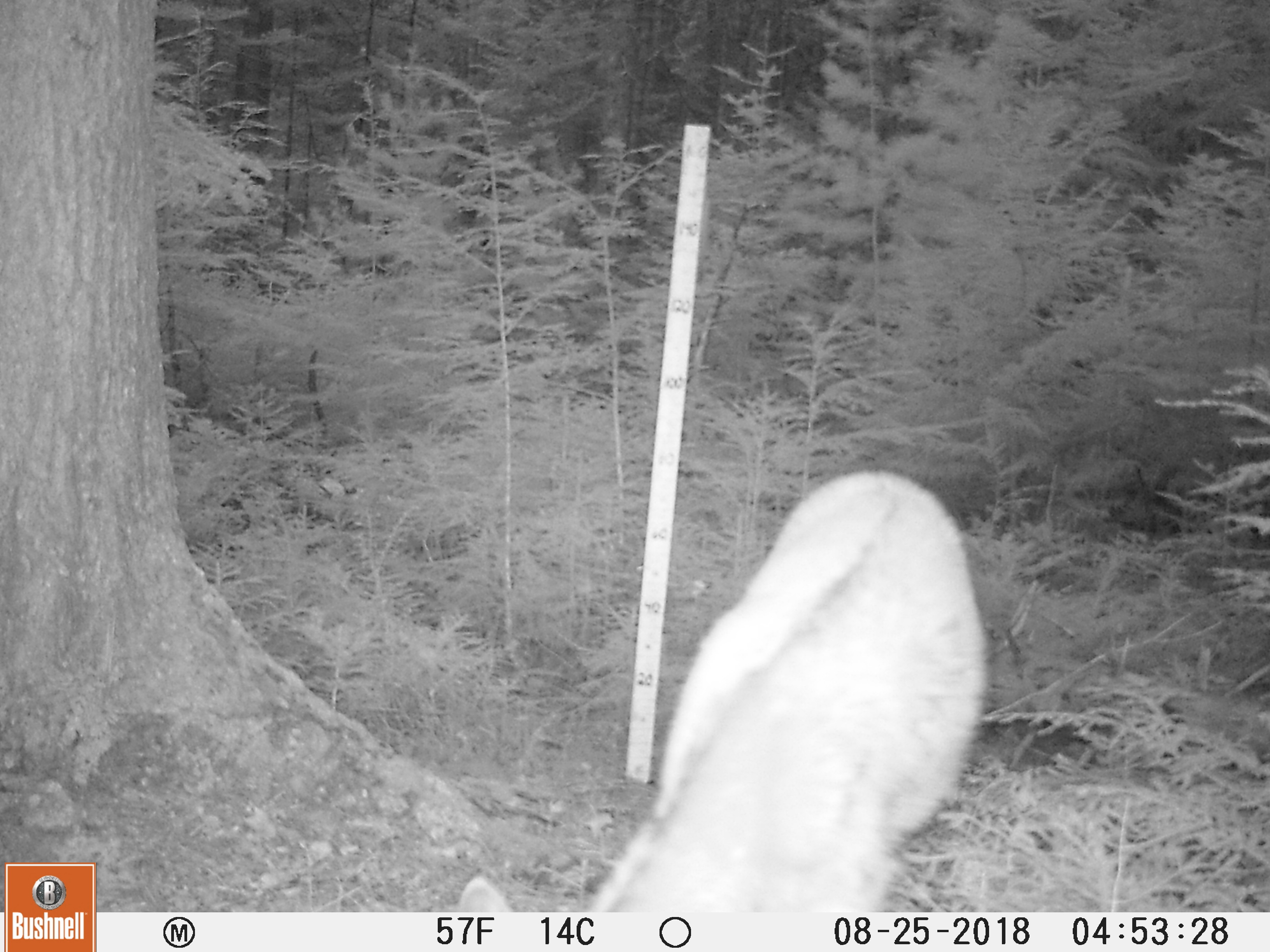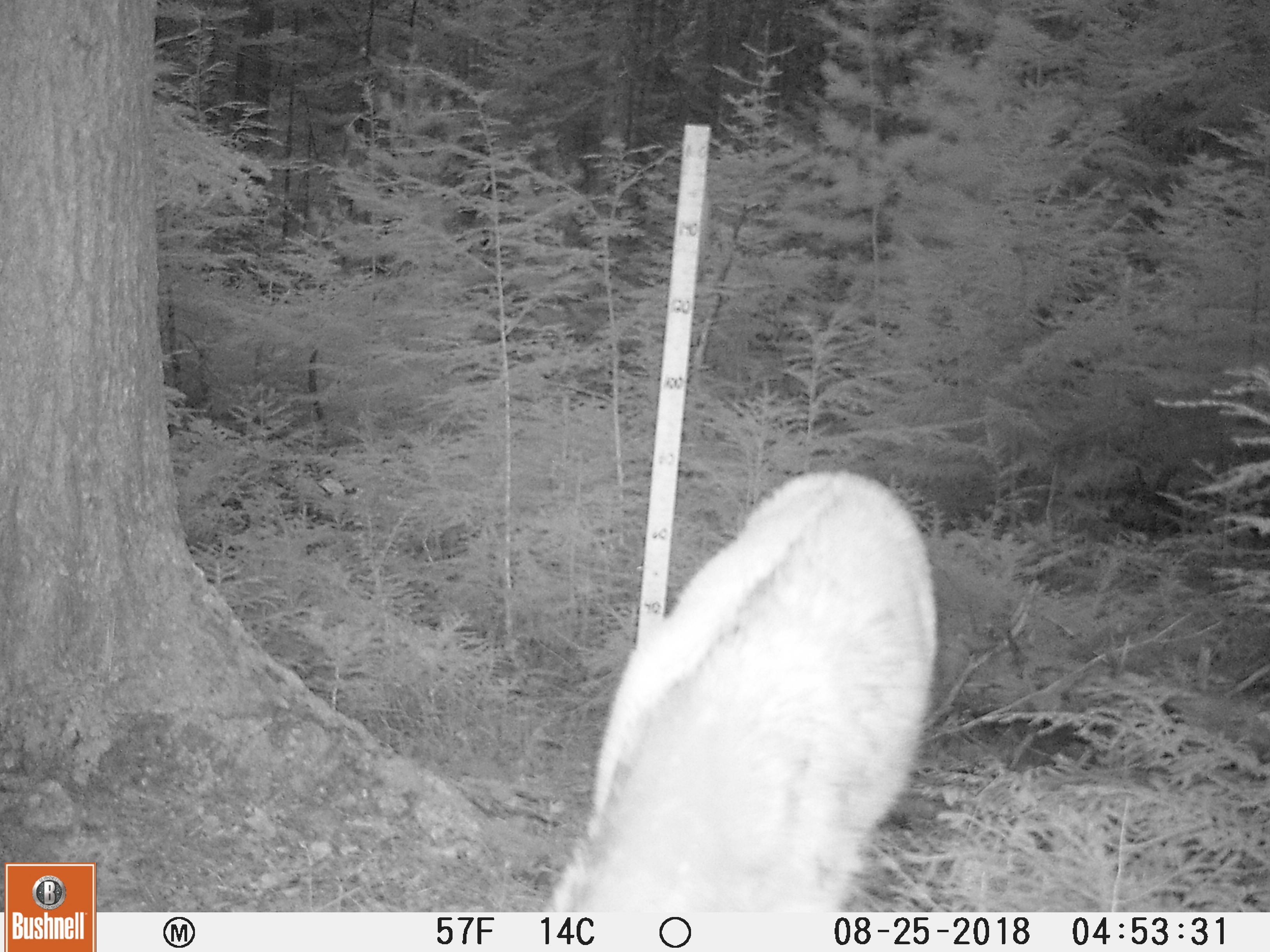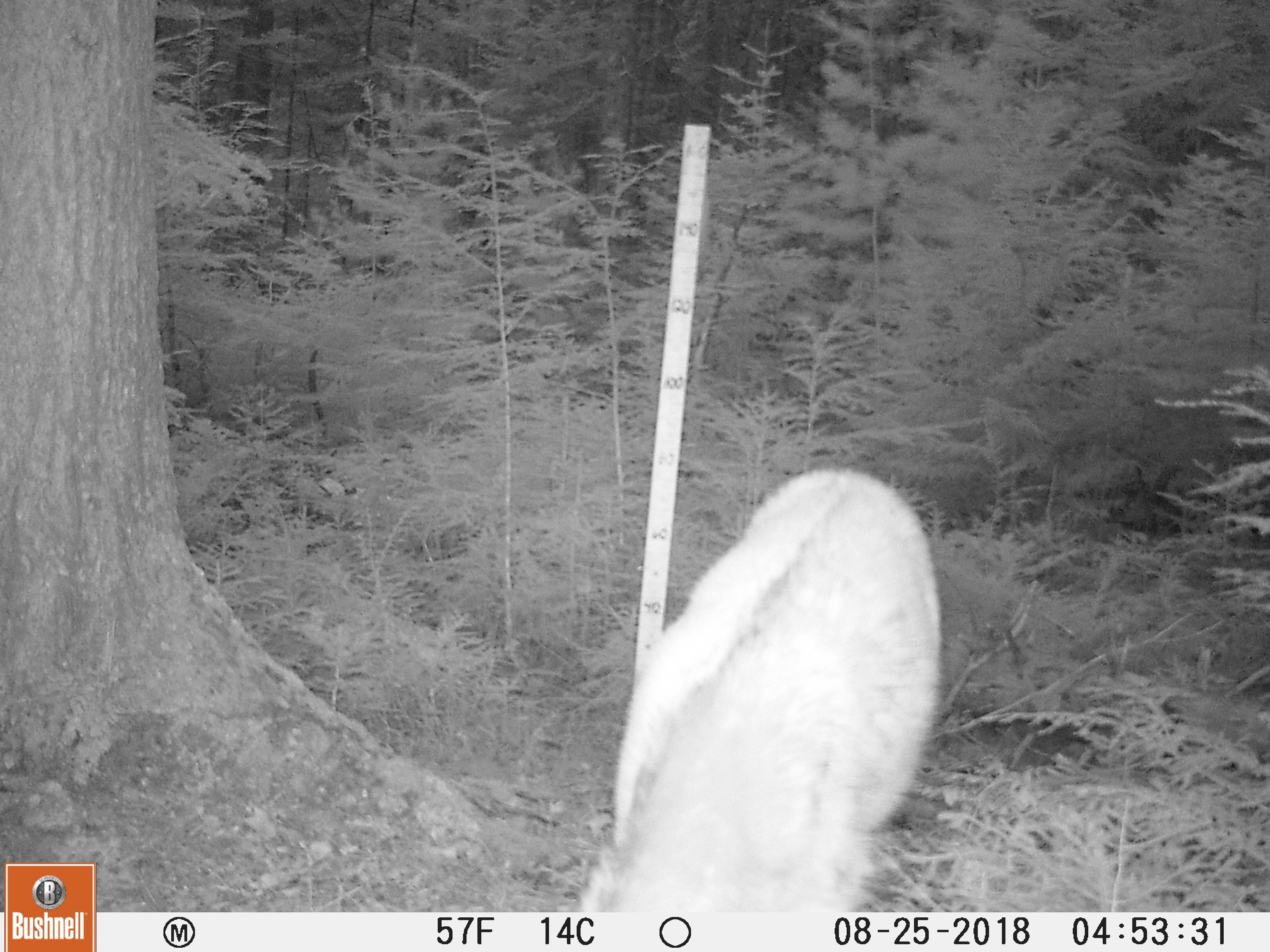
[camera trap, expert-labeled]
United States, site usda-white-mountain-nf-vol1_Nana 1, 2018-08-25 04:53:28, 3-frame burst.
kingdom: Animalia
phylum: Chordata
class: Mammalia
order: Artiodactyla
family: Cervidae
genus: Odocoileus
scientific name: Odocoileus virginianus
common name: white-tailed deer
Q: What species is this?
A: White-tailed deer (Odocoileus virginianus).